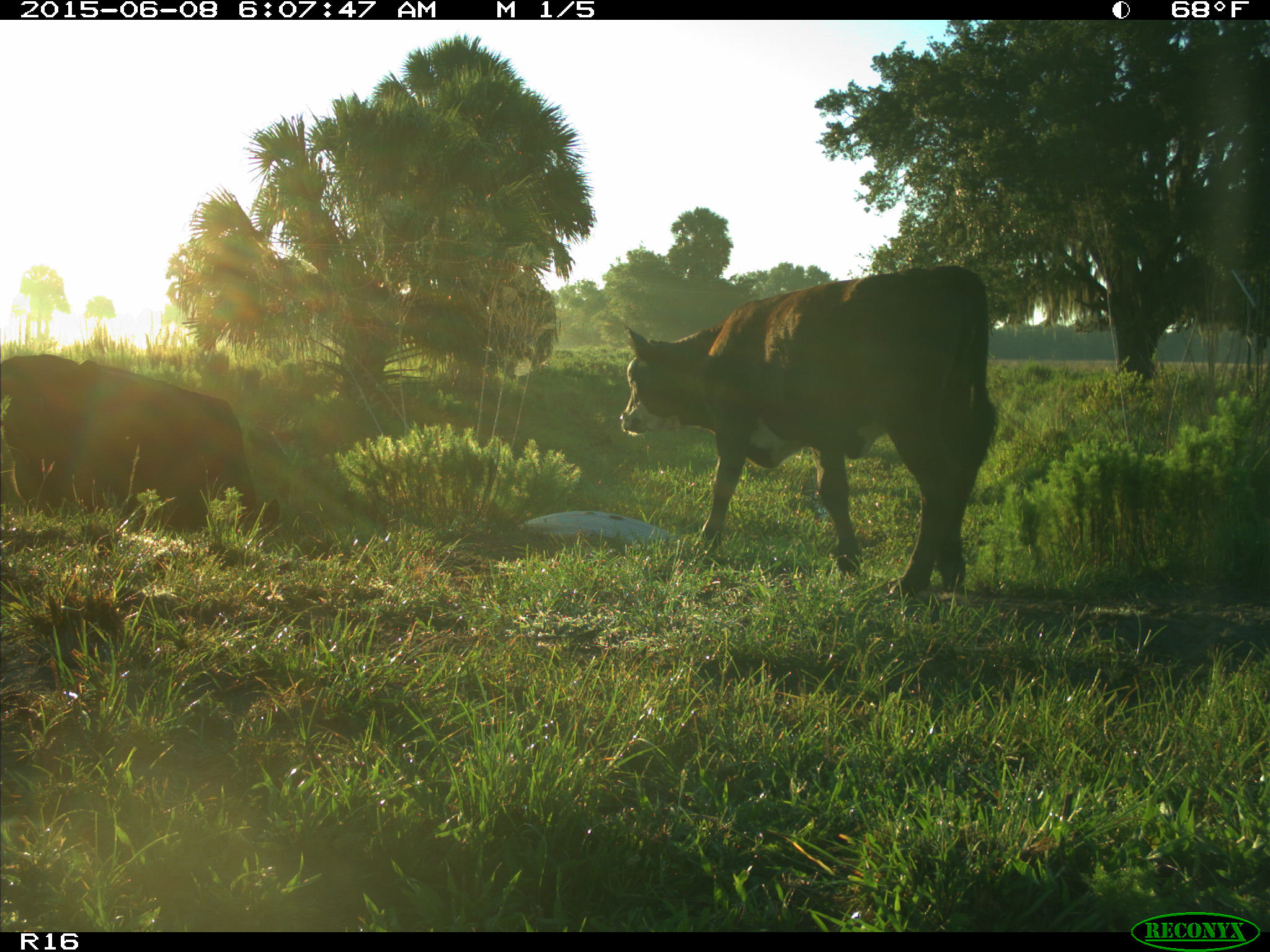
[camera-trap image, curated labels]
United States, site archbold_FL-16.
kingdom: Animalia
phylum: Chordata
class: Mammalia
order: Artiodactyla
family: Bovidae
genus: Bos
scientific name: Bos taurus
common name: domestic cow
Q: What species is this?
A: Bos taurus (domestic cow).